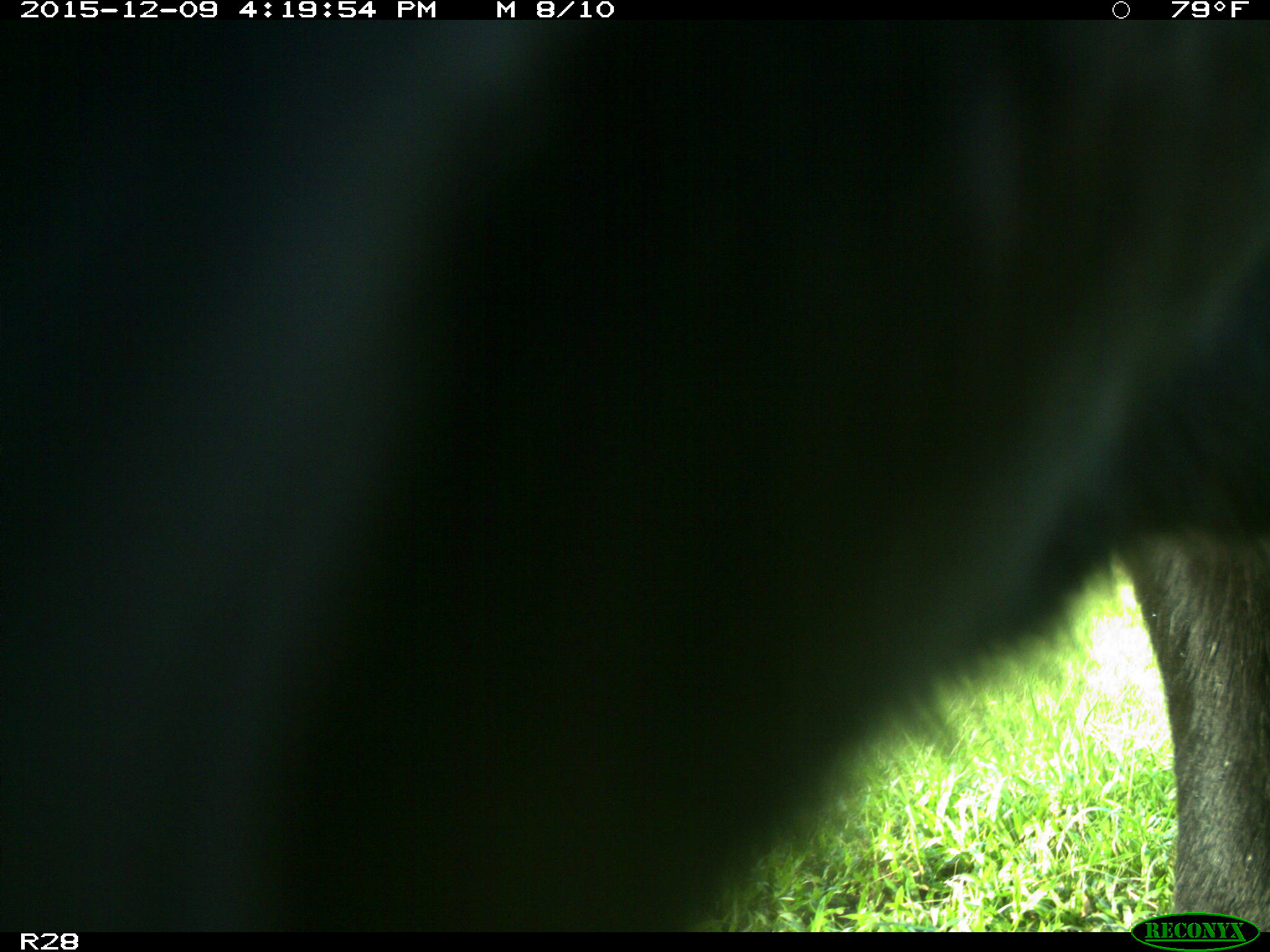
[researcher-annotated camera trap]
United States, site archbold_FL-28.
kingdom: Animalia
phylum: Chordata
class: Mammalia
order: Artiodactyla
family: Bovidae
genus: Bos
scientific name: Bos taurus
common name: domestic cow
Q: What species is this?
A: Bos taurus (domestic cow).